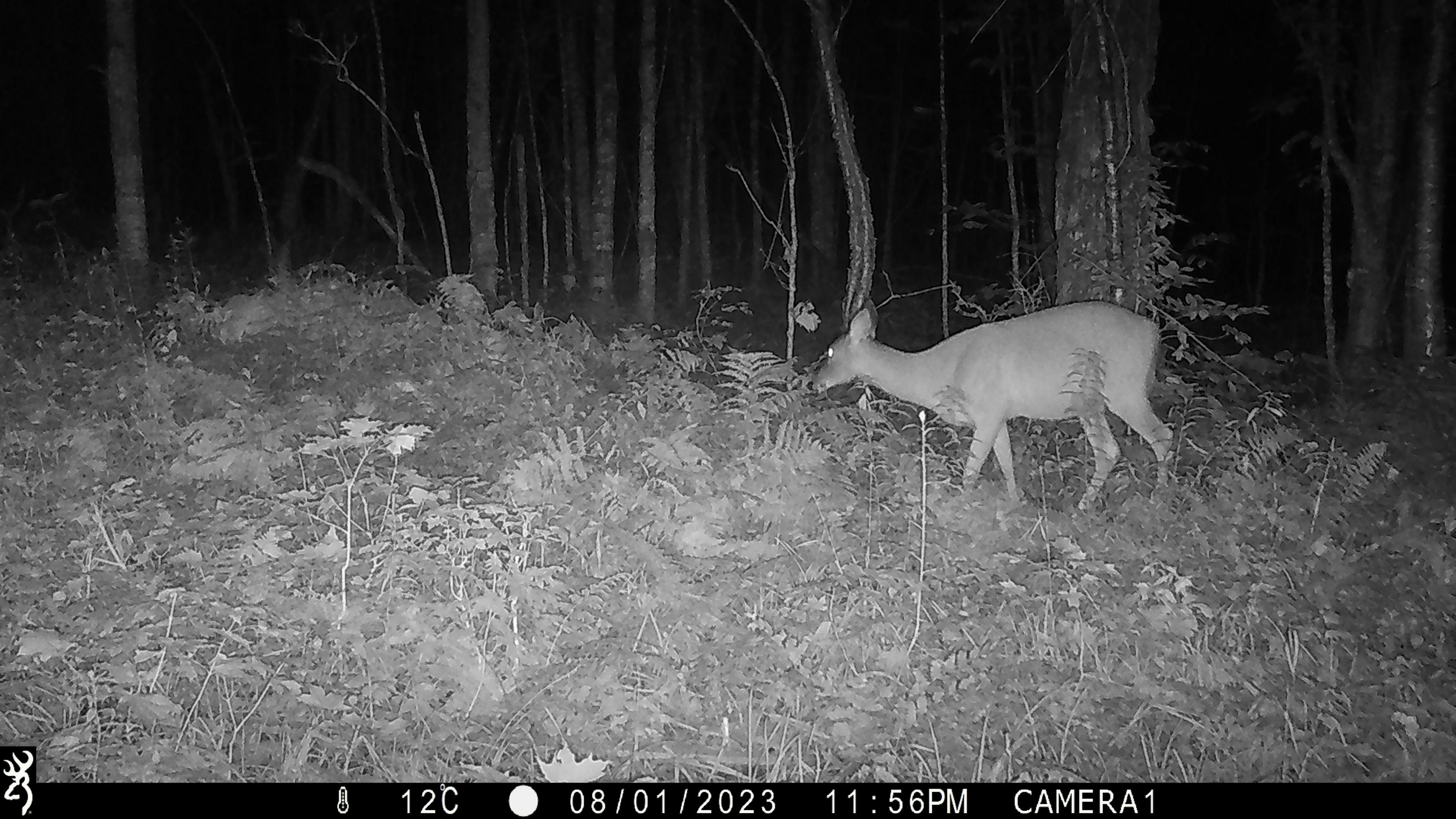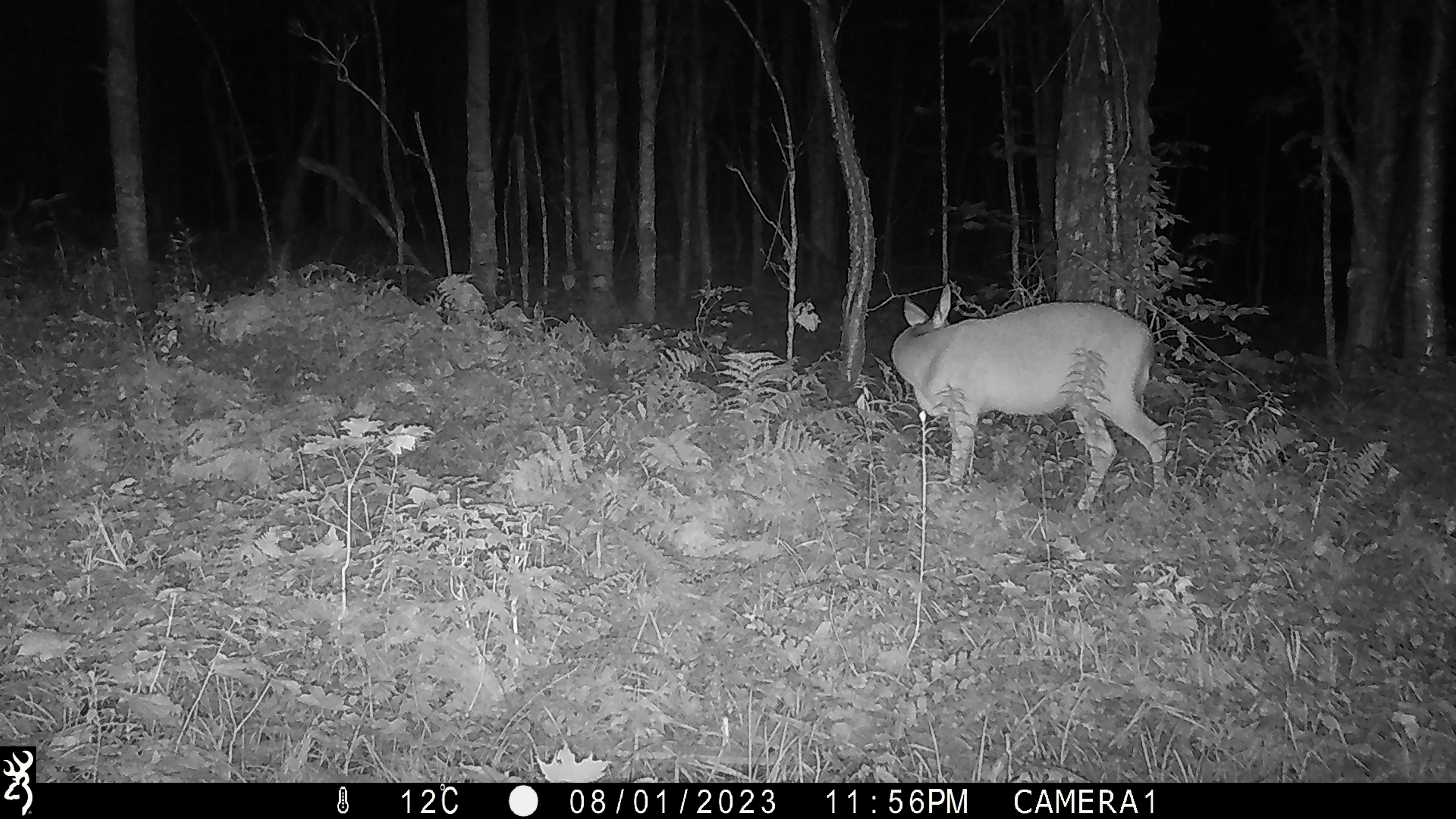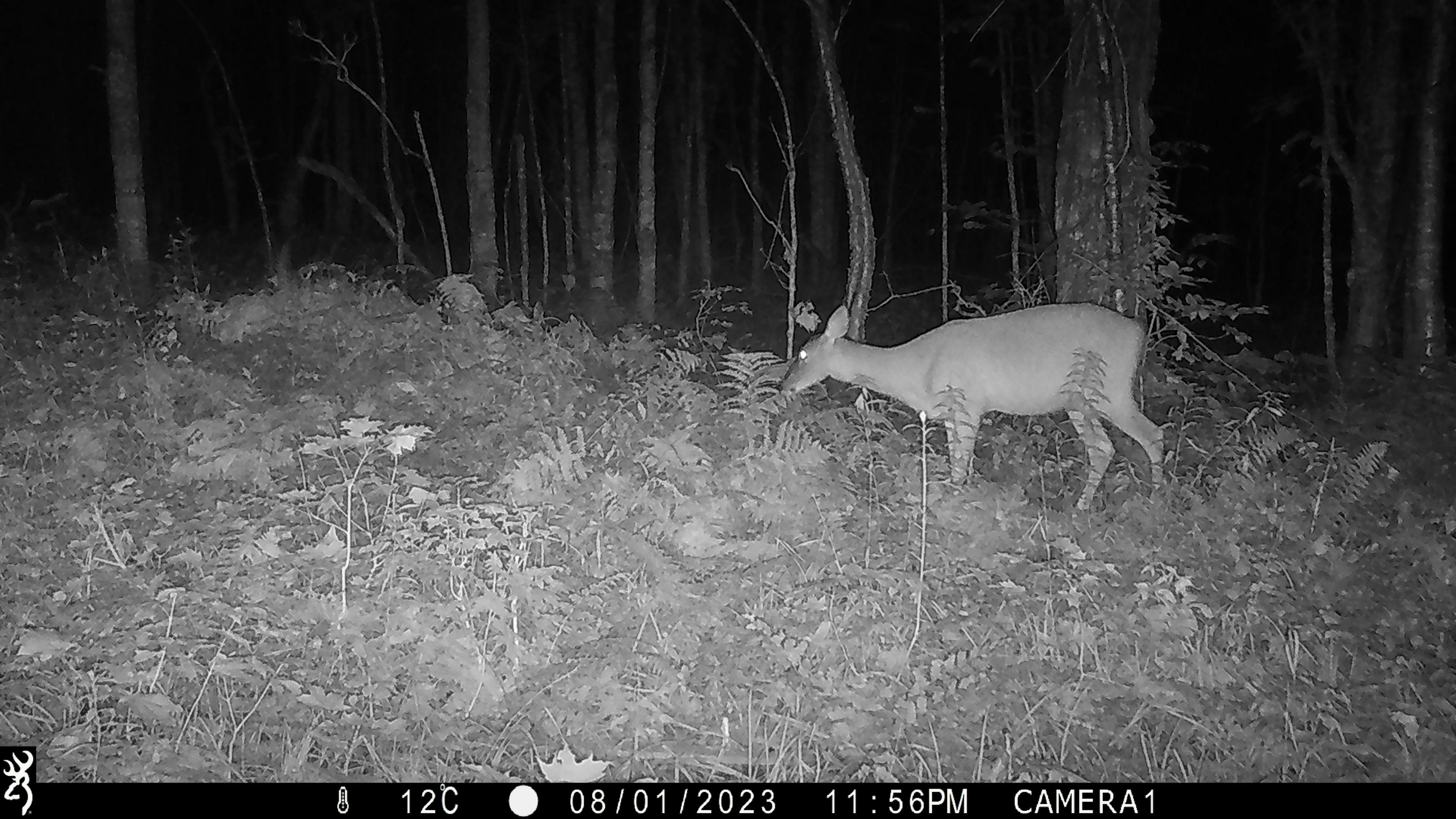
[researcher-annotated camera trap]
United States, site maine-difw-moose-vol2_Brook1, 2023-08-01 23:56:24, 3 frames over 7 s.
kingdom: Animalia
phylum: Chordata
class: Mammalia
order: Artiodactyla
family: Cervidae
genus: Odocoileus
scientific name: Odocoileus virginianus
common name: white-tailed deer